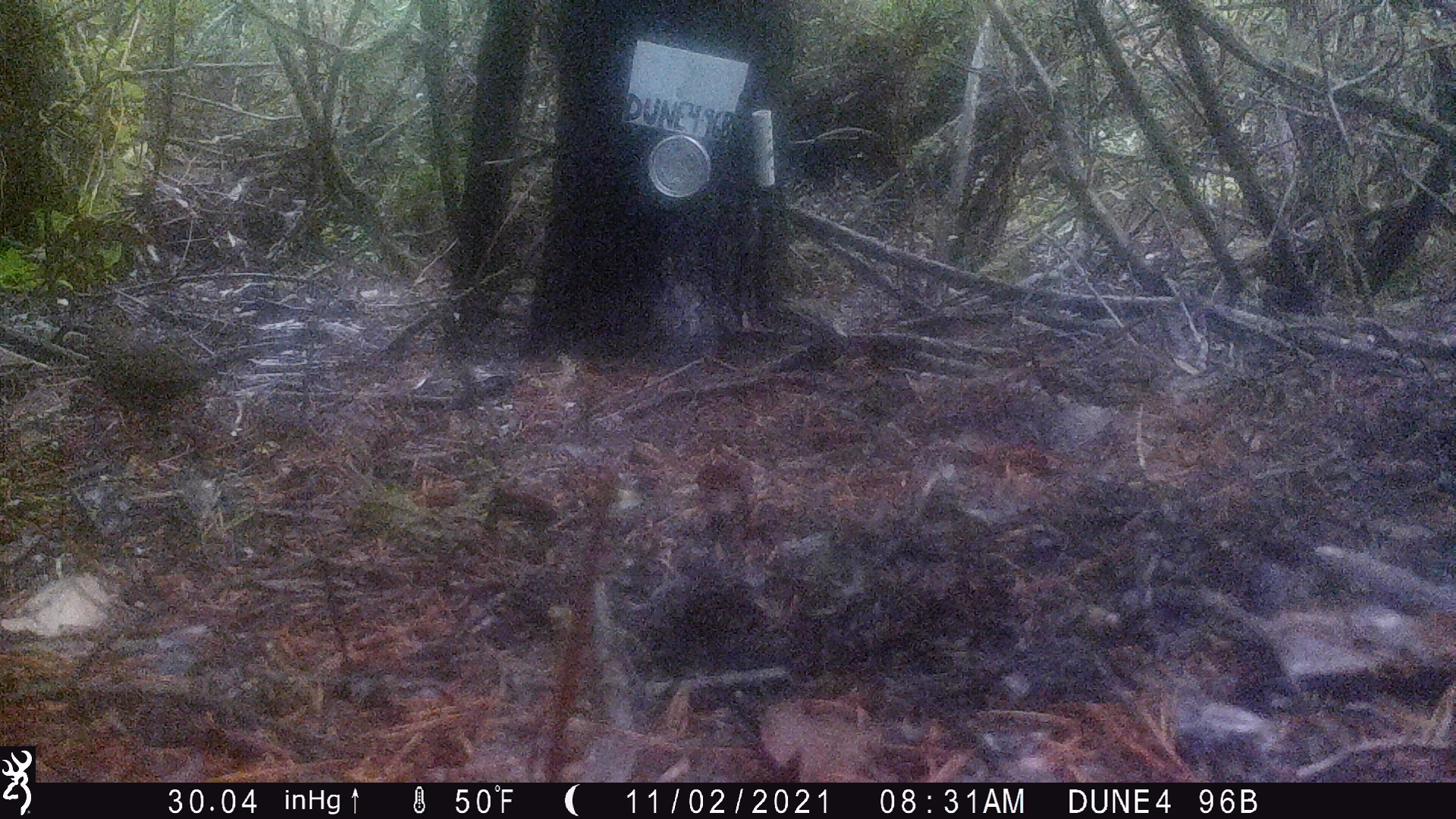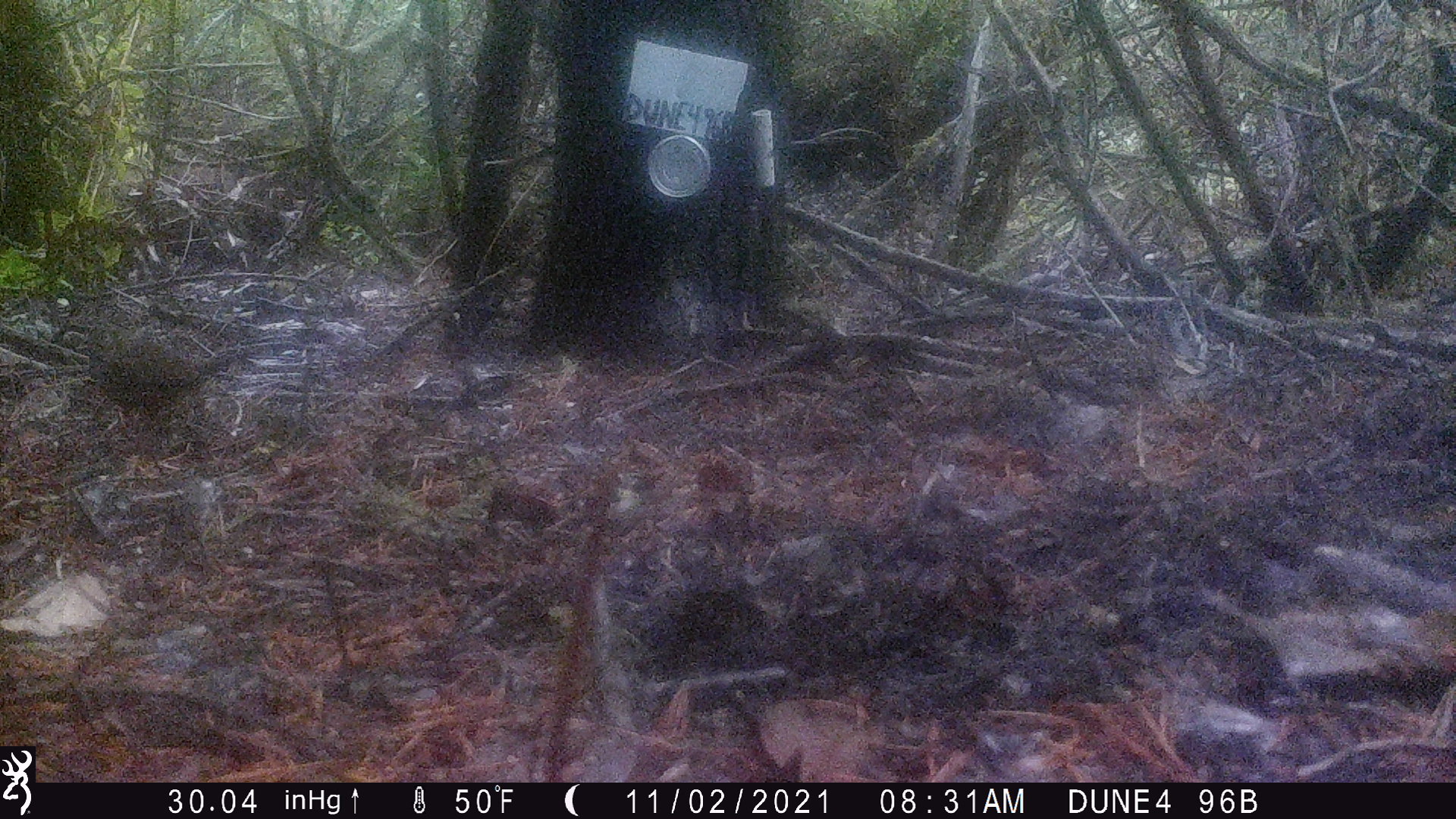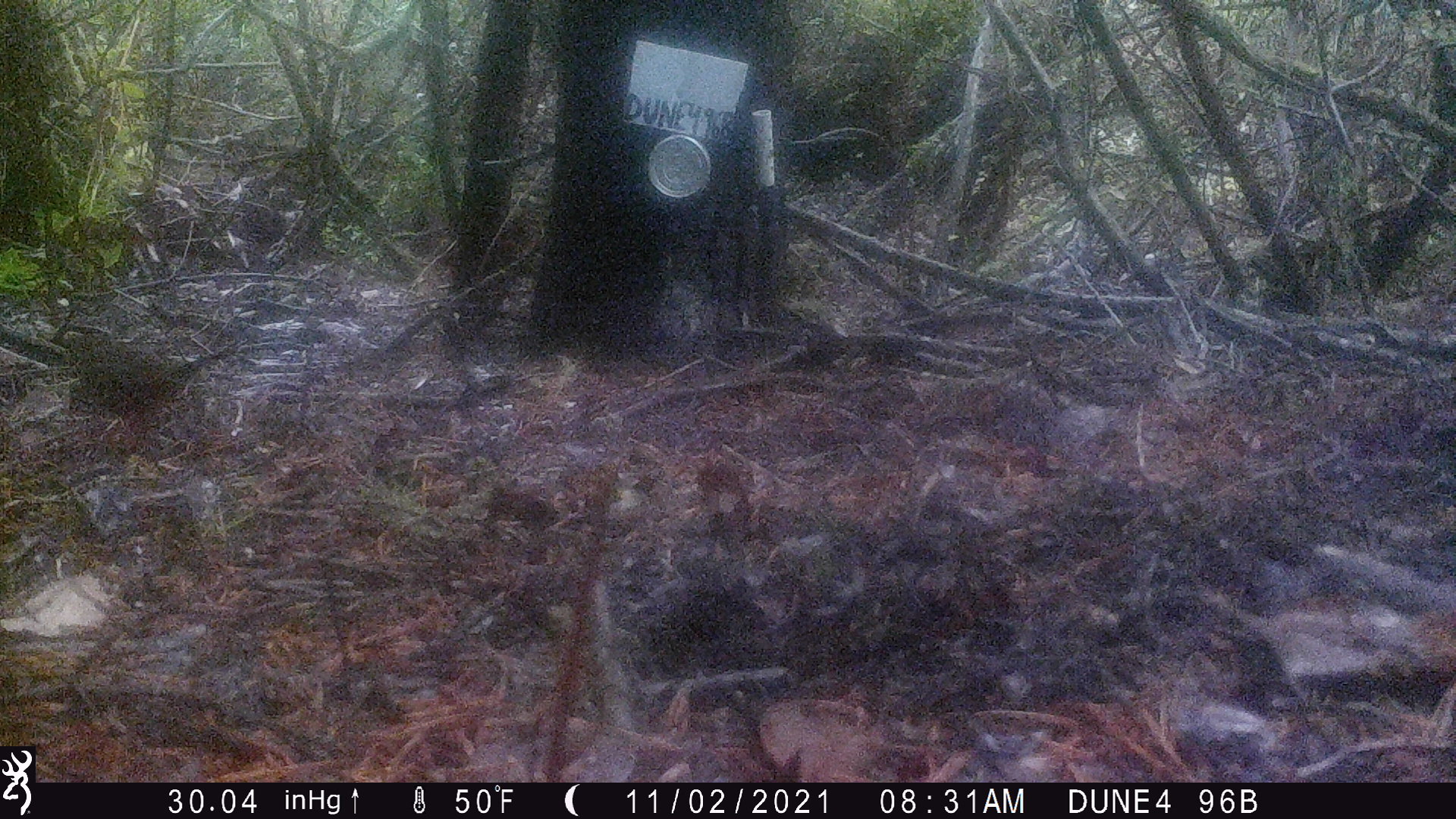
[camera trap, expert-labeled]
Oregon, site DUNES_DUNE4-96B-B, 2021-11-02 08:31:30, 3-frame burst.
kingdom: Animalia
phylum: Chordata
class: Aves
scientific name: Aves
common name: bird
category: other bird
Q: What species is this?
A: Other bird (bird) (Aves).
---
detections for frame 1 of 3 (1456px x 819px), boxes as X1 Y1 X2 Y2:
other bird: 78 291 273 460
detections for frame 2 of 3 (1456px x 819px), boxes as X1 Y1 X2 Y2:
other bird: 45 295 301 453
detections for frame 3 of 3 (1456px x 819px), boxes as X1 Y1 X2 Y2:
other bird: 67 313 255 448